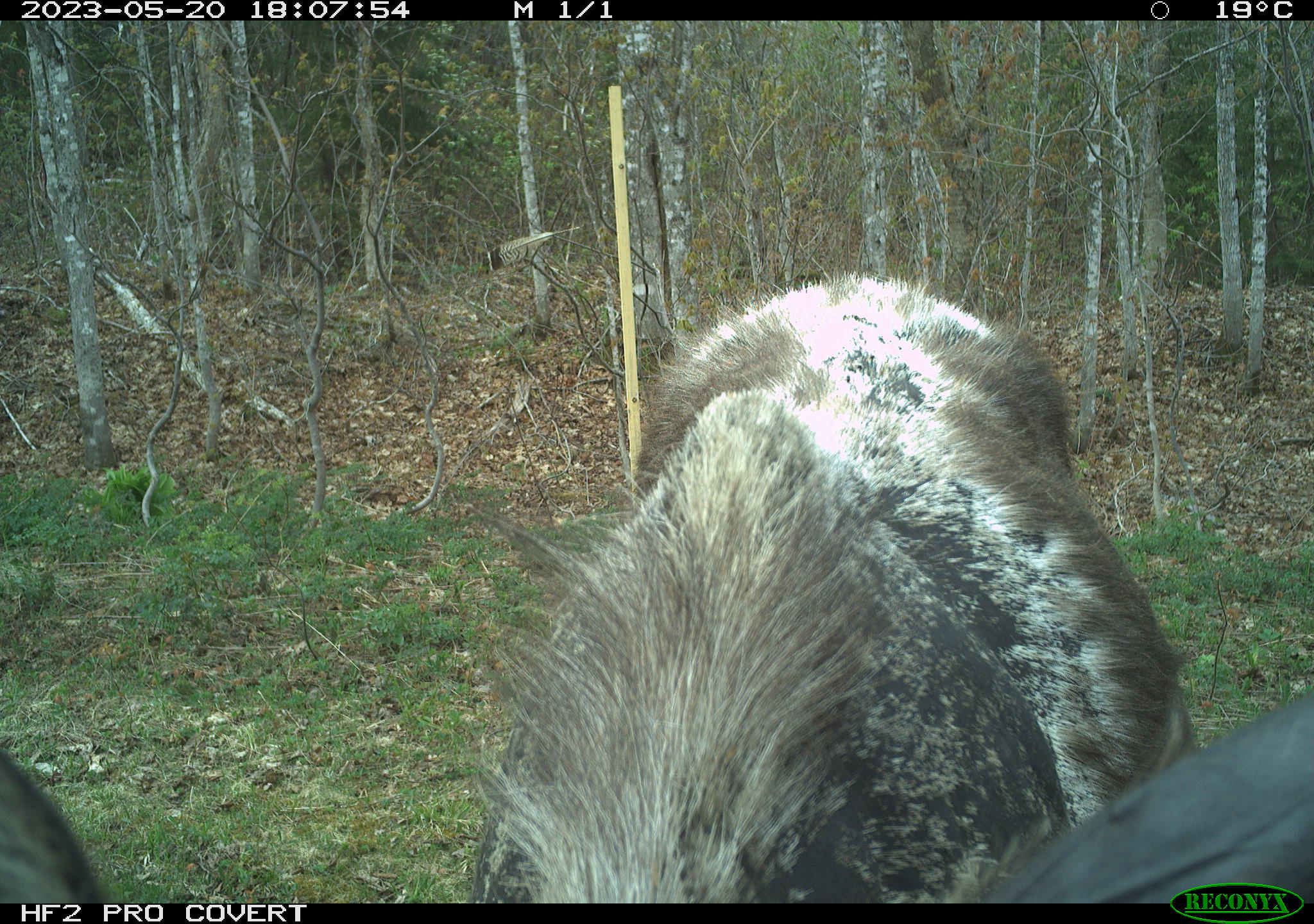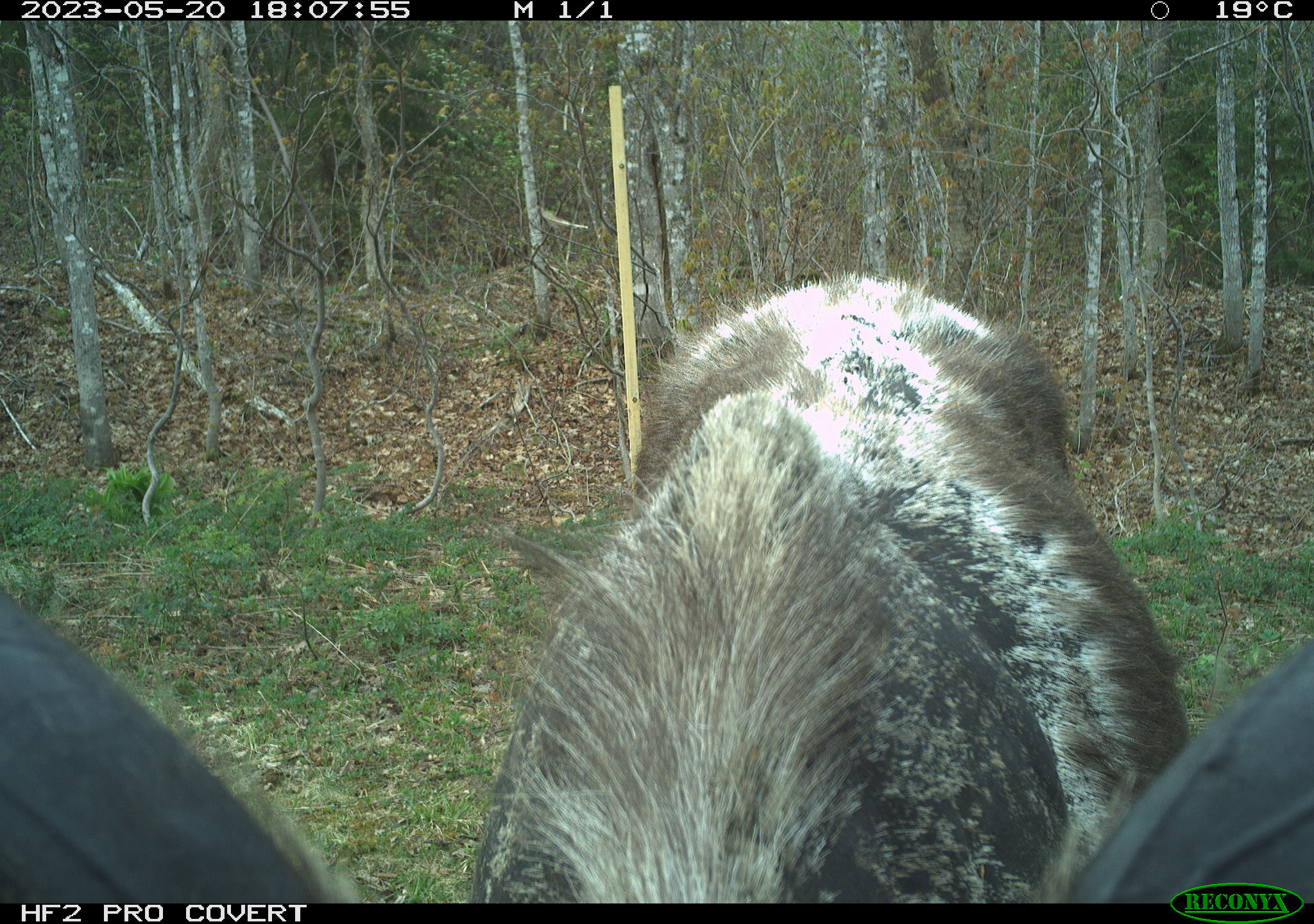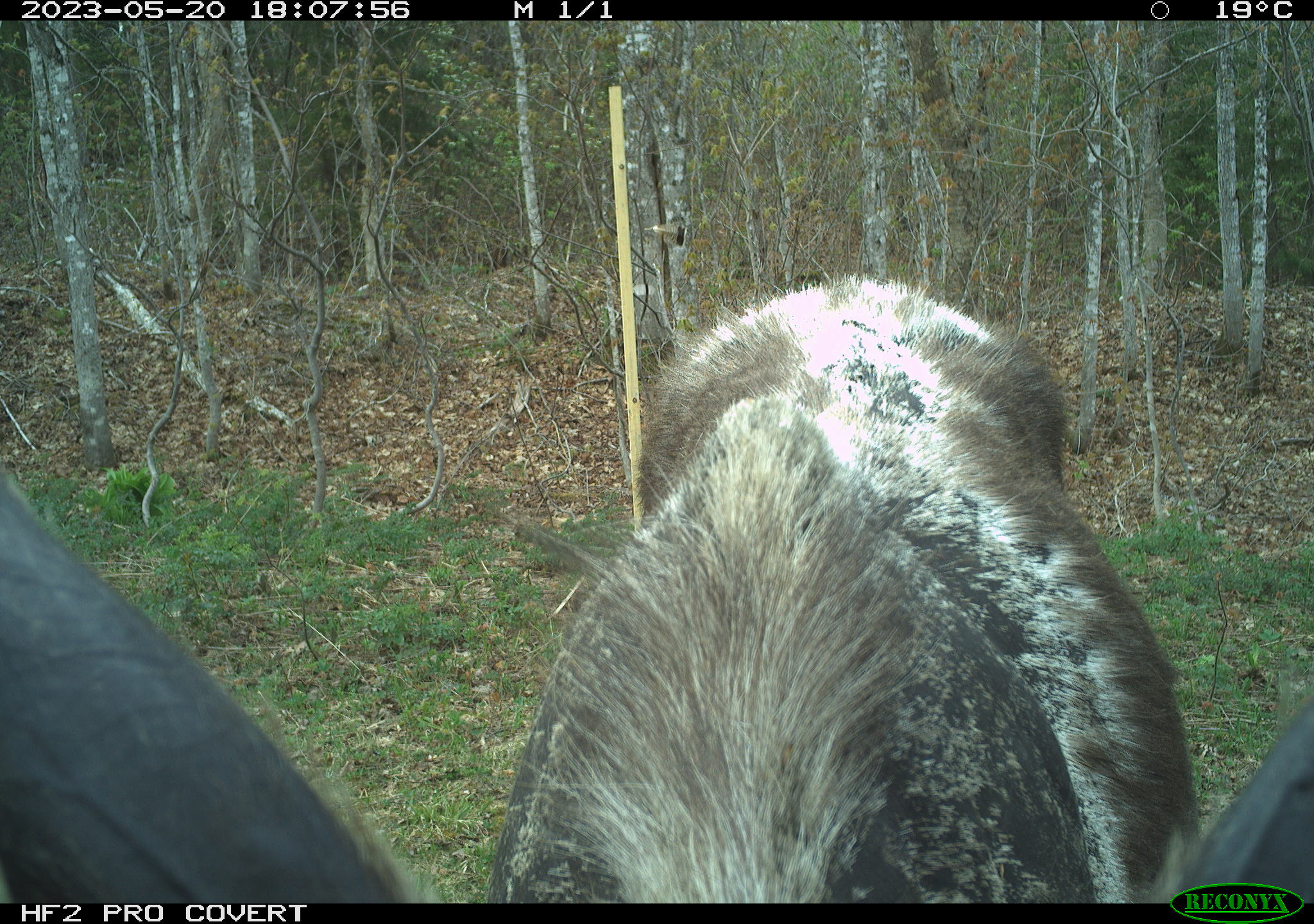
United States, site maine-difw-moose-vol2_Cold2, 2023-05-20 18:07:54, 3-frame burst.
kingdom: Animalia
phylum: Chordata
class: Mammalia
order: Artiodactyla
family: Cervidae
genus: Alces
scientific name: Alces alces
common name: moose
Moose (Alces alces).